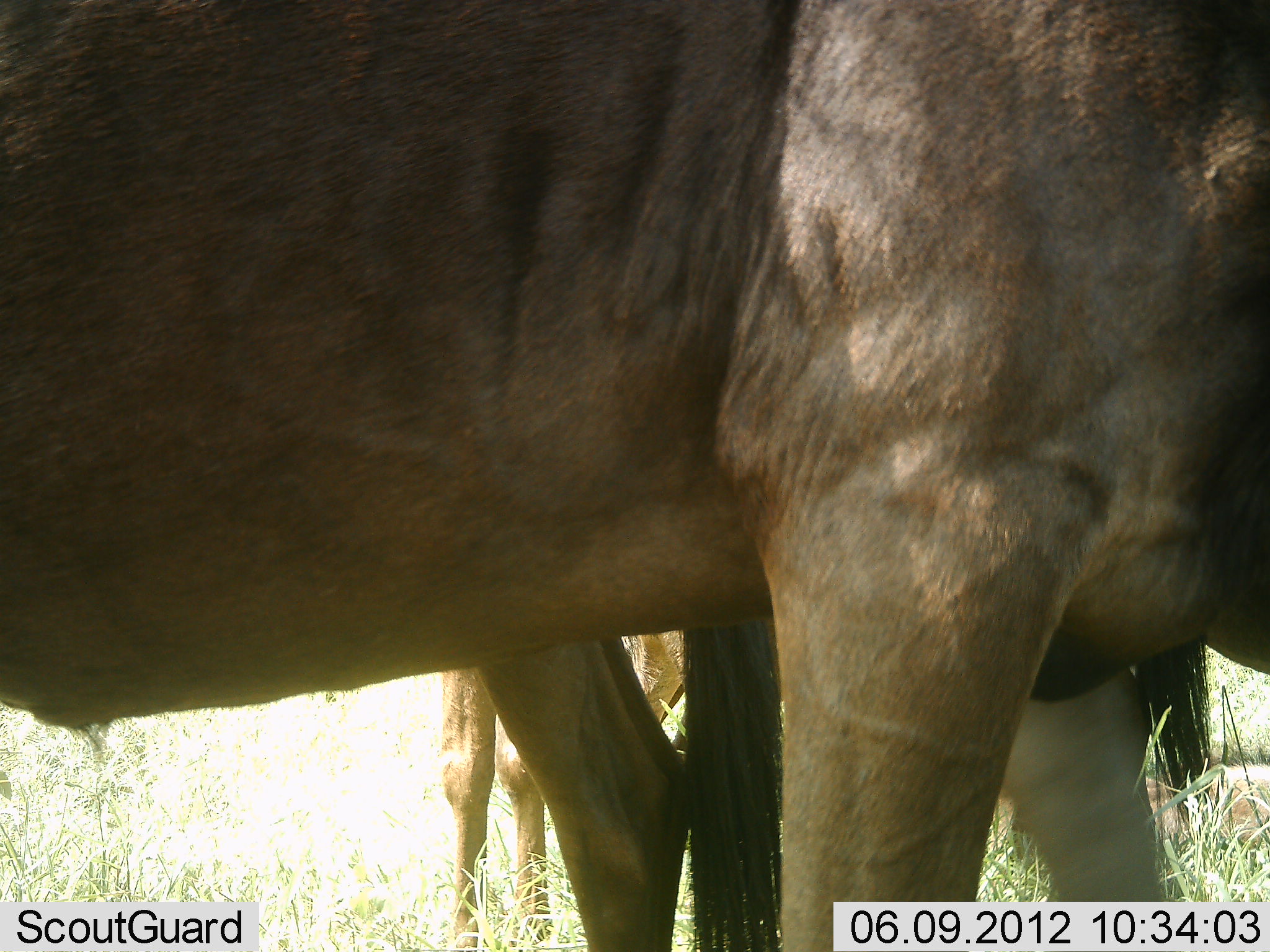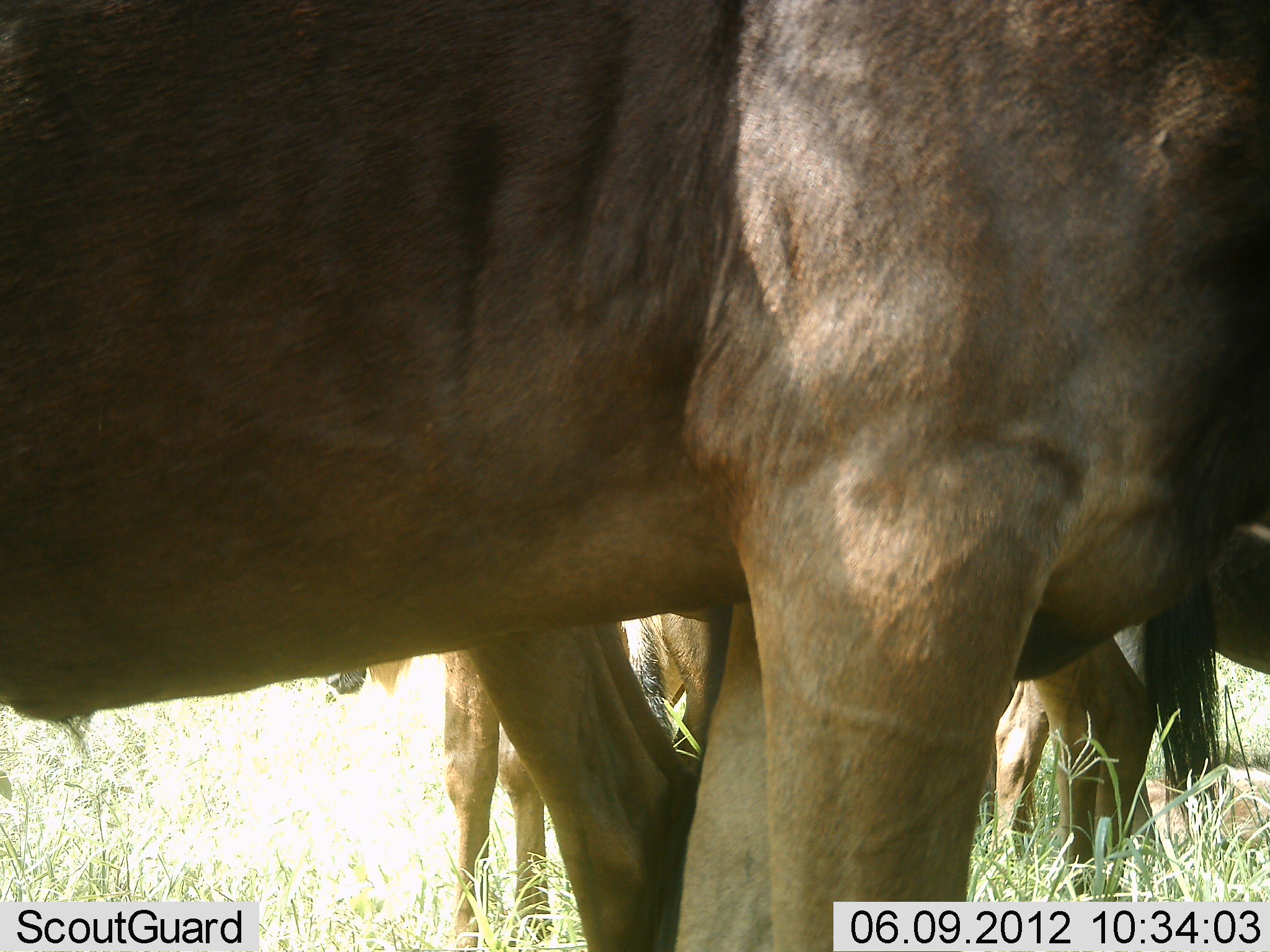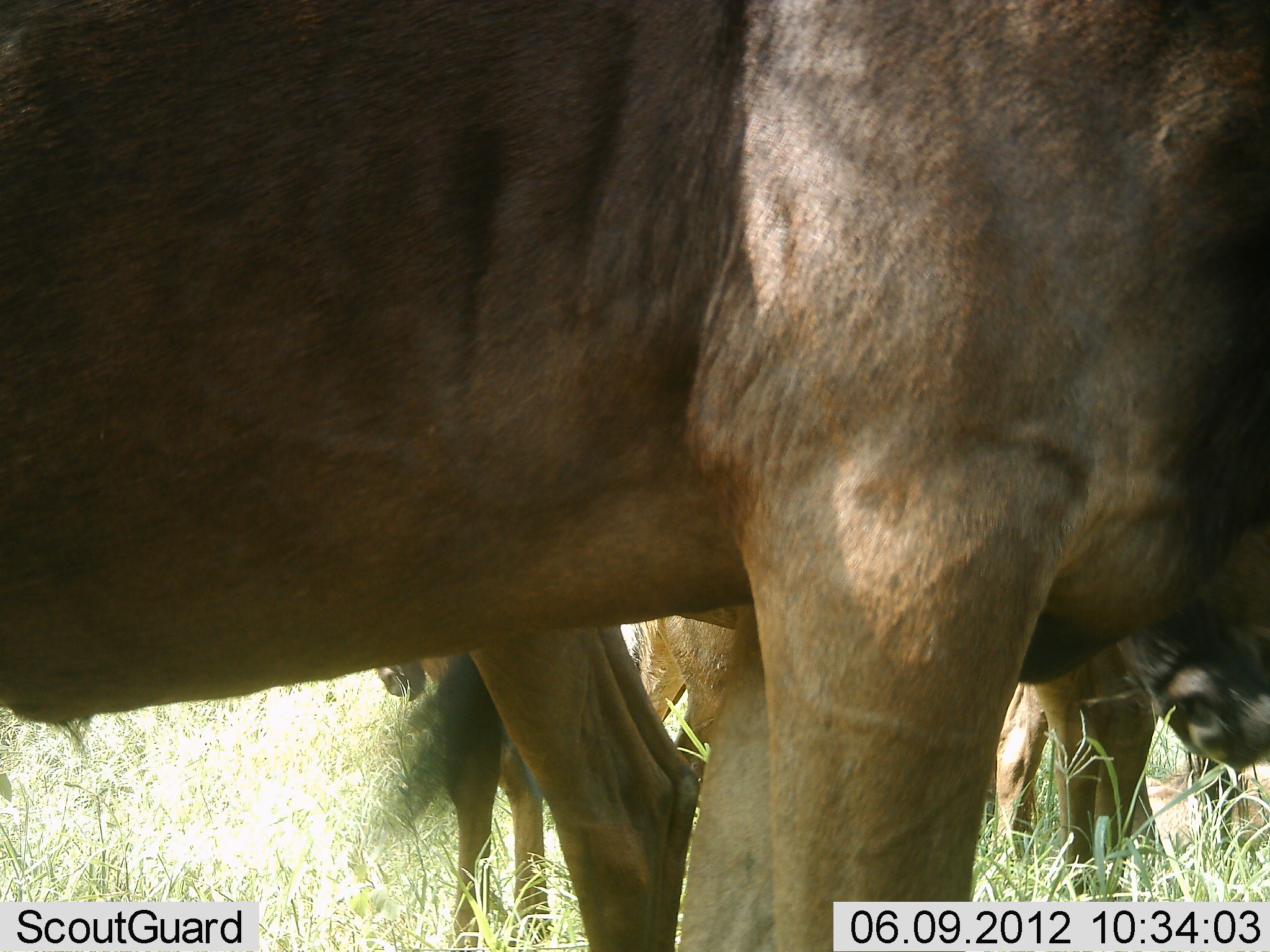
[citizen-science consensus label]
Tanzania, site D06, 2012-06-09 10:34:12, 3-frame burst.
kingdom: Animalia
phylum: Chordata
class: Mammalia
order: Artiodactyla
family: Bovidae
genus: Connochaetes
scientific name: Connochaetes taurinus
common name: blue wildebeest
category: wildebeest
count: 3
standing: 100%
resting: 10%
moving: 0%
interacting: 0%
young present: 0%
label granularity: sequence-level